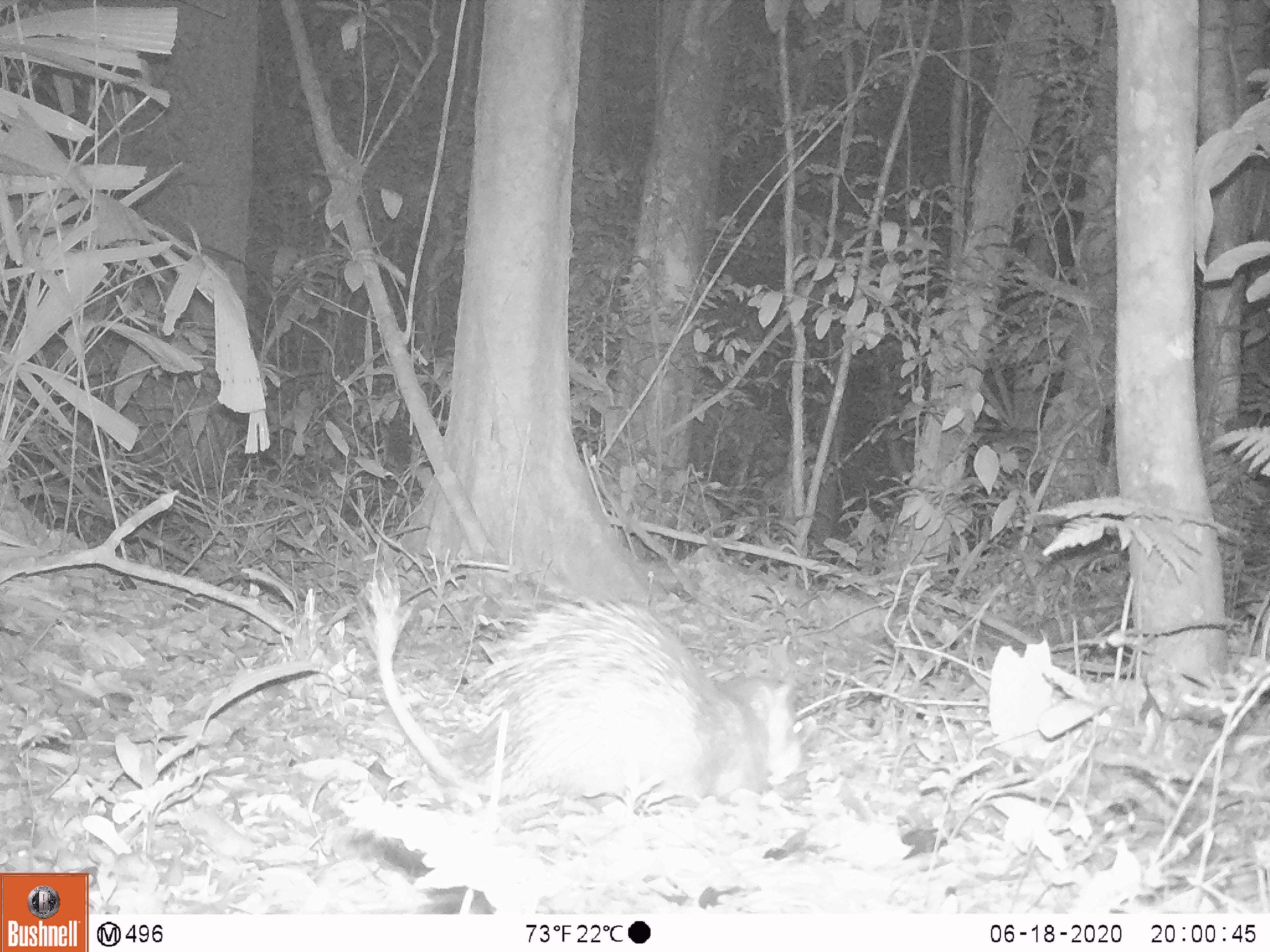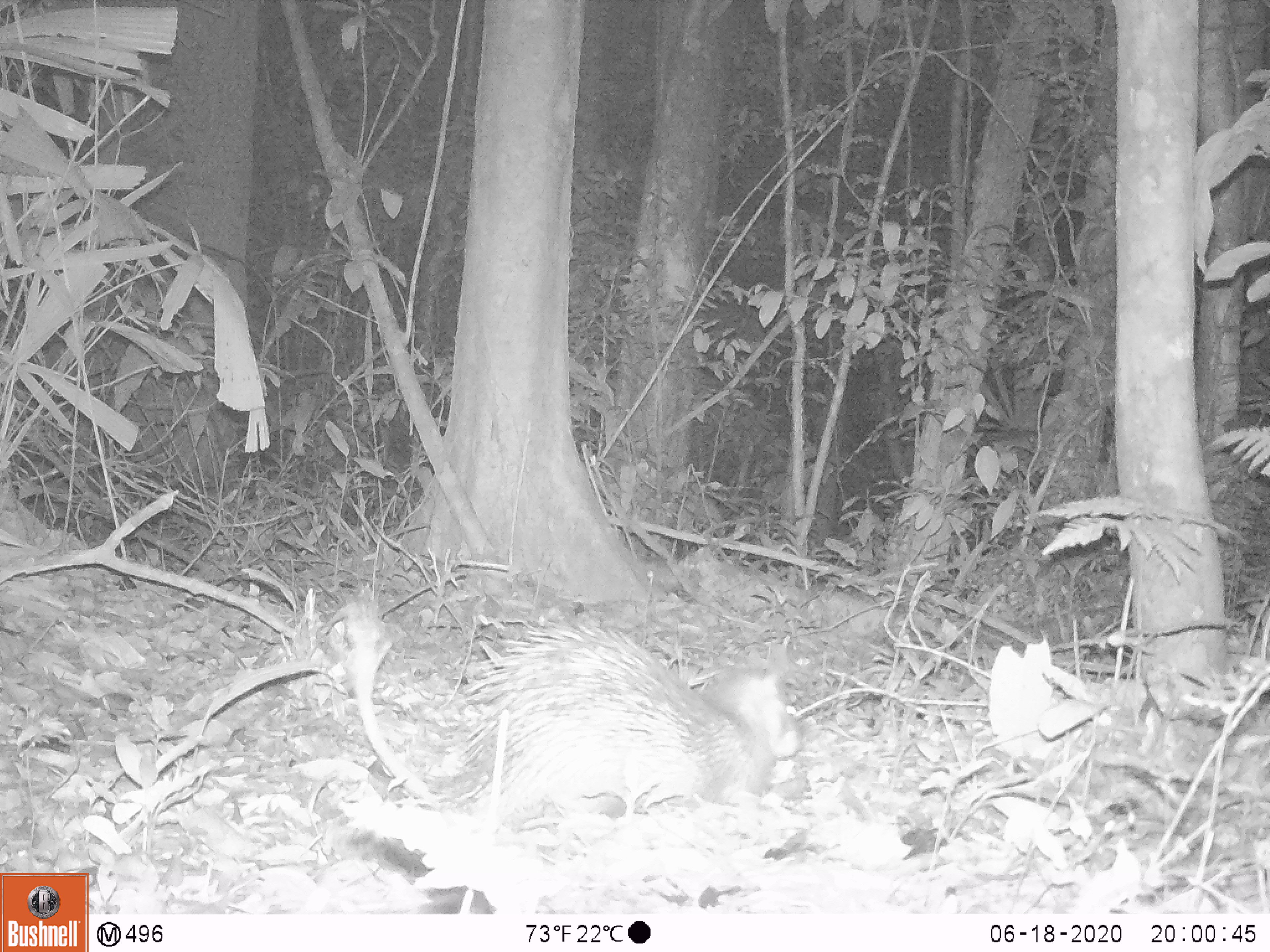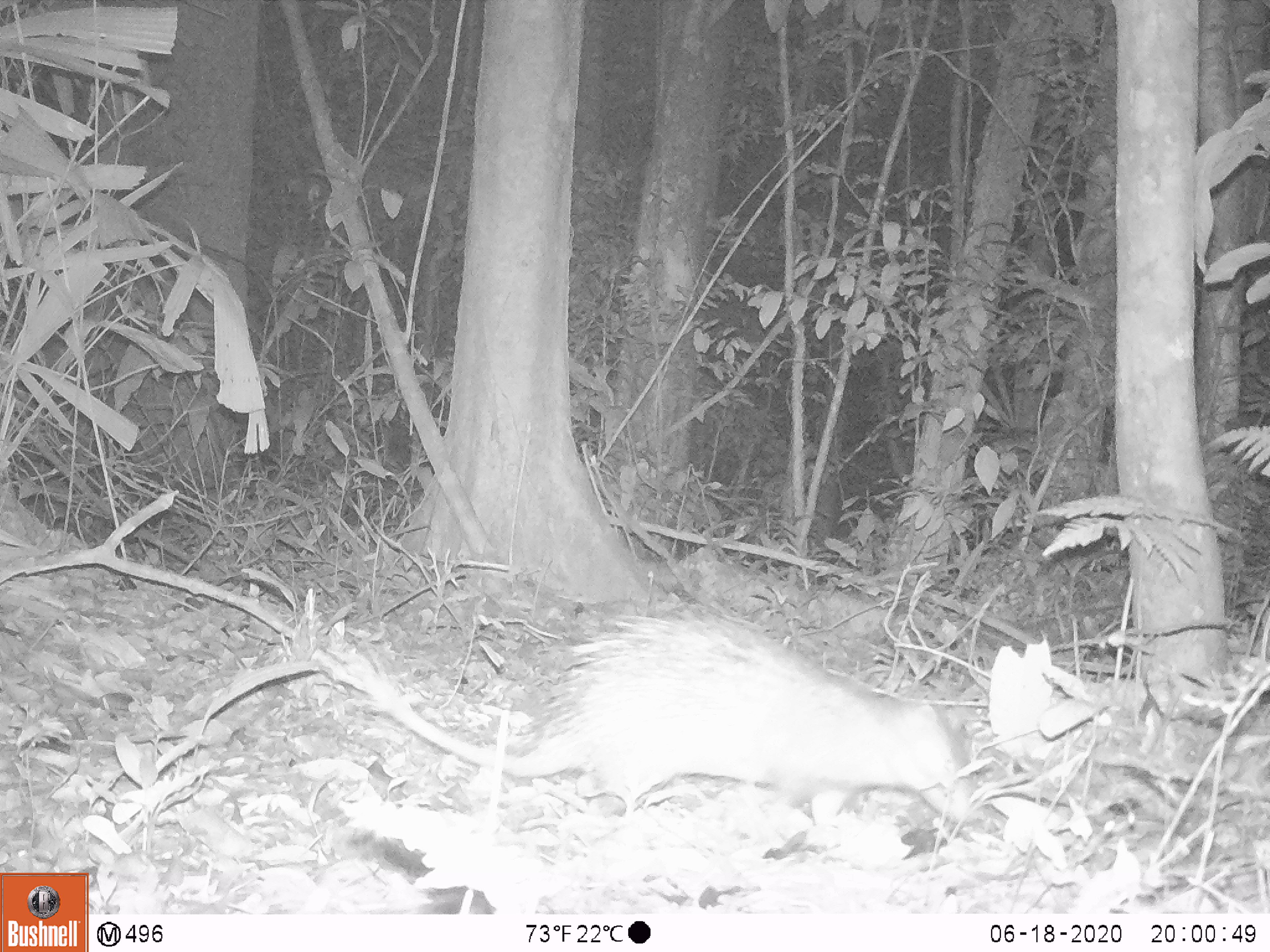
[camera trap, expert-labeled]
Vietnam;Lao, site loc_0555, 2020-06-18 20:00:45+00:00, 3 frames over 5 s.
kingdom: Animalia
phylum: Chordata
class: Mammalia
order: Rodentia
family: Hystricidae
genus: Atherurus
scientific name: Atherurus macrourus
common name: asiatic brush-tailed porcupine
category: asiatic brush tailed porcupine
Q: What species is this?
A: Asiatic brush tailed porcupine (asiatic brush-tailed porcupine) (Atherurus macrourus).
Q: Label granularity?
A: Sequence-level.